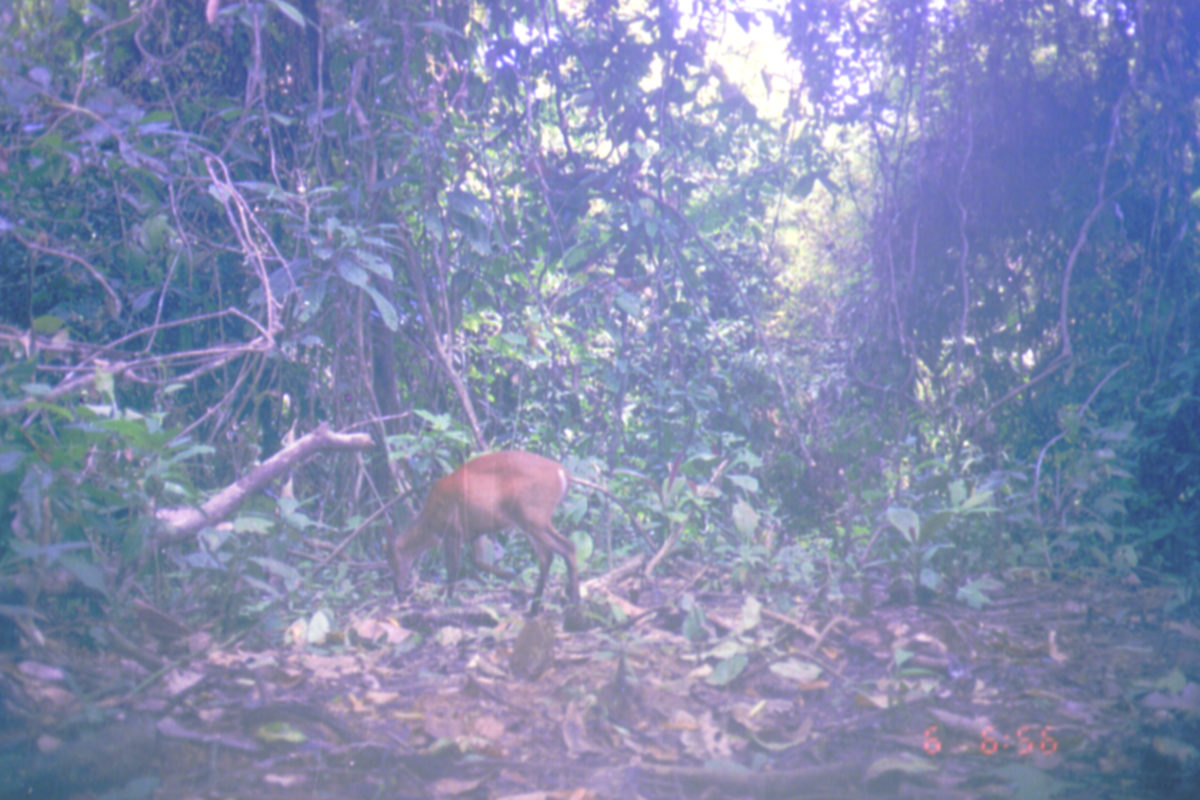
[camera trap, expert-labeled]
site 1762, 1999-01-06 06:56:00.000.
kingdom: Animalia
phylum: Chordata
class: Mammalia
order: Artiodactyla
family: Cervidae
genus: Muntiacus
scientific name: Muntiacus muntjak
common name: southern red muntjac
Muntiacus muntjak (southern red muntjac), count 1.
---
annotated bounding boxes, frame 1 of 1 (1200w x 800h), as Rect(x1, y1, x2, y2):
muntiacus muntjak: Rect(382, 450, 579, 617)